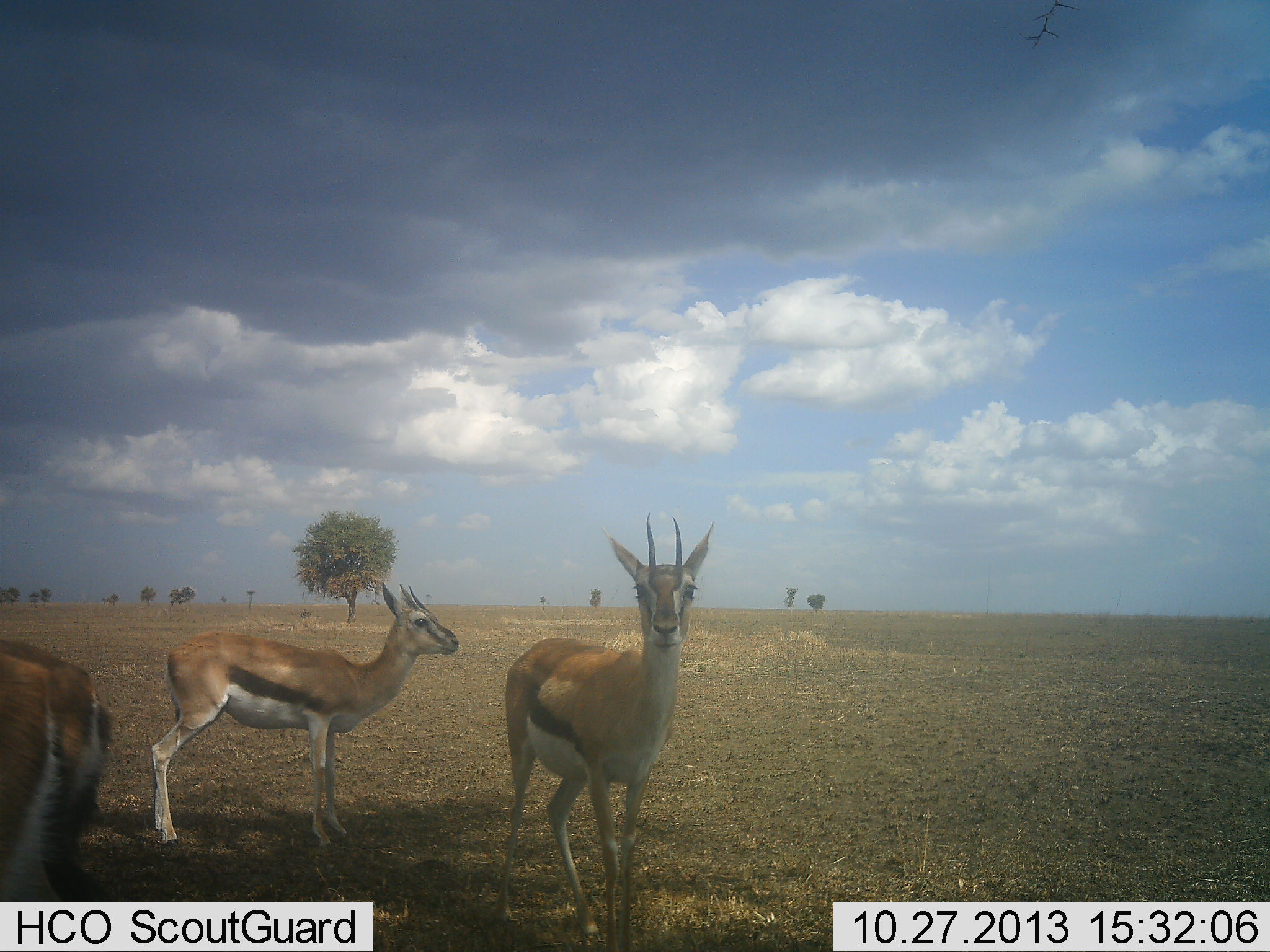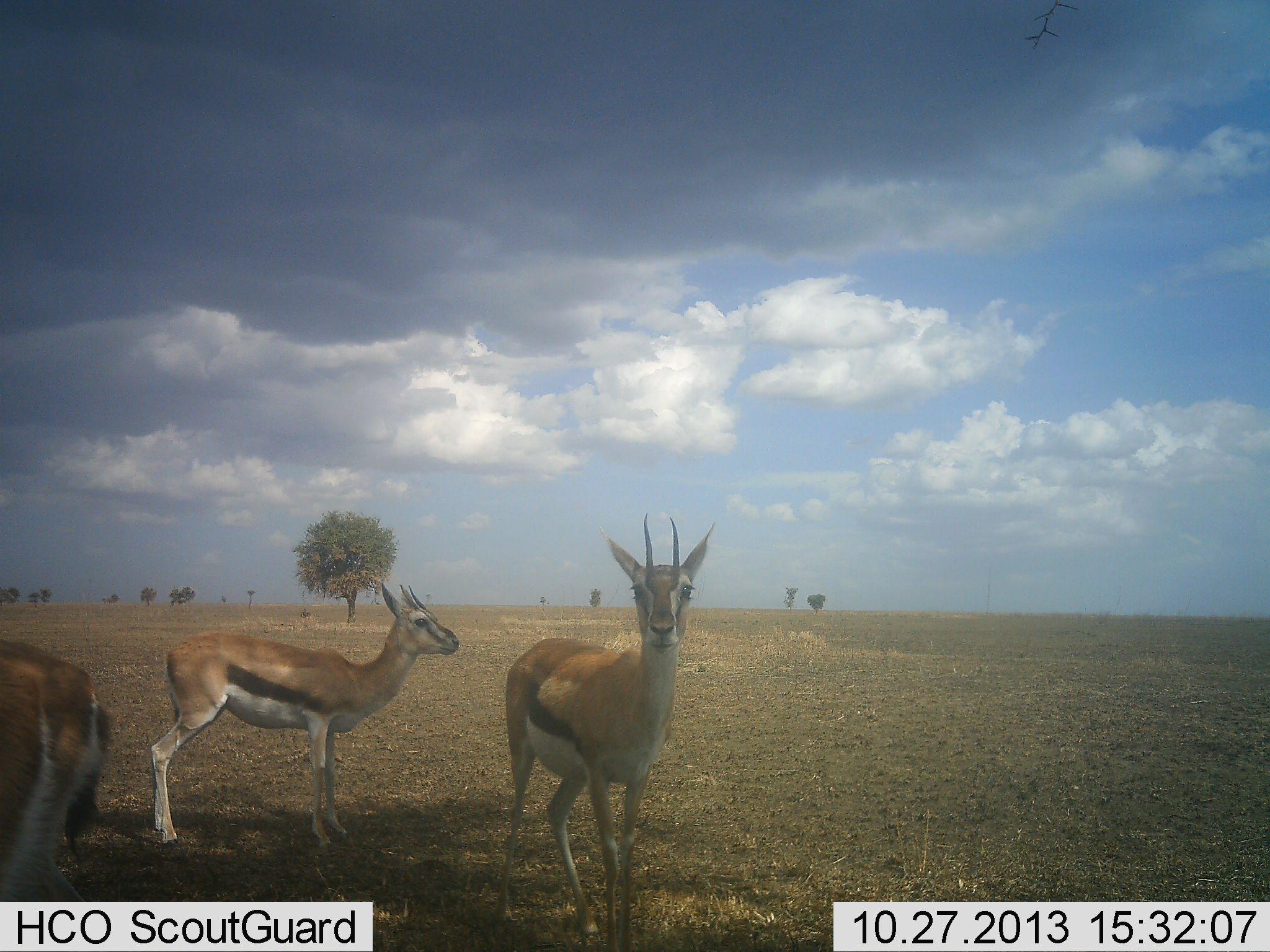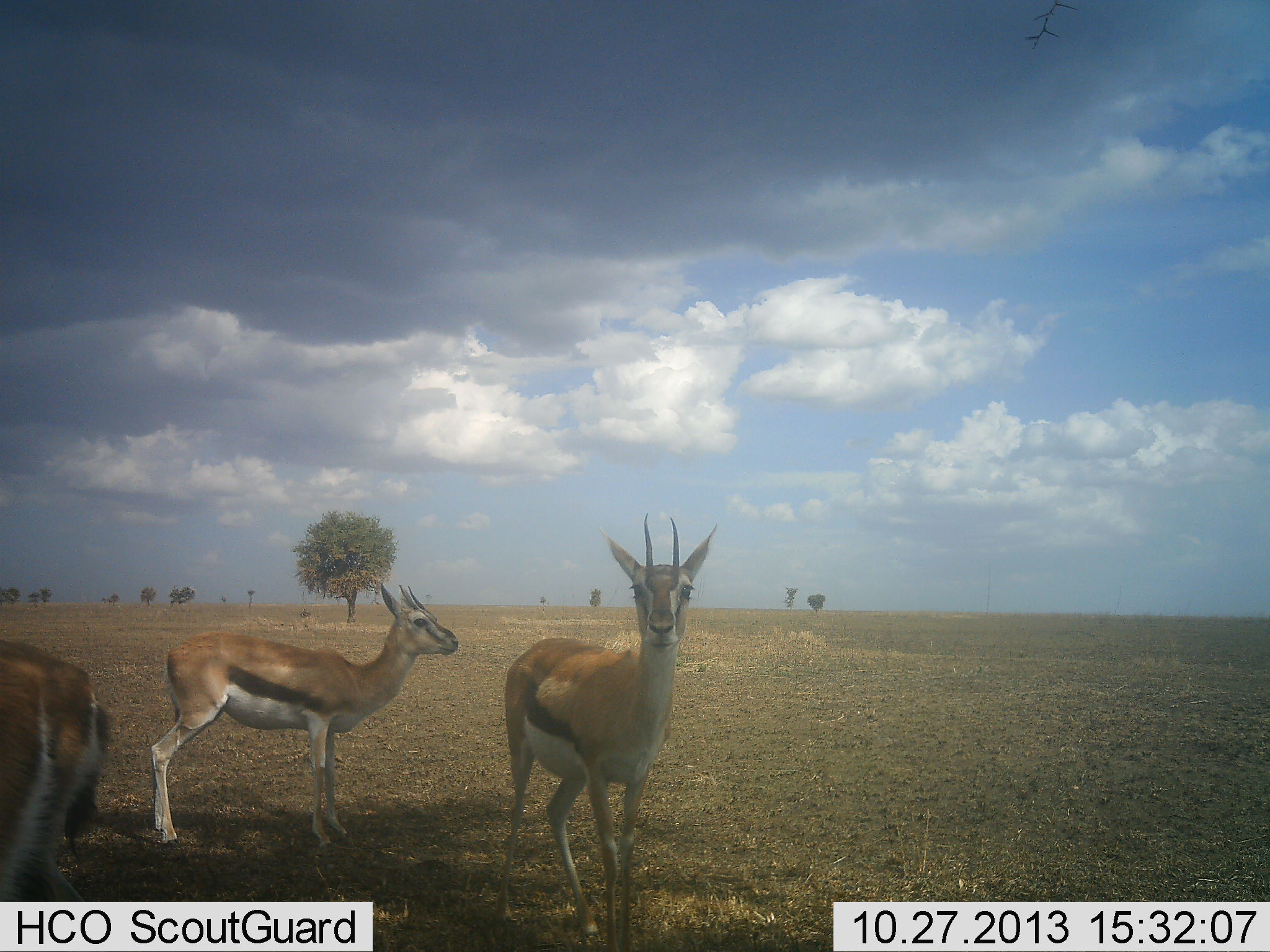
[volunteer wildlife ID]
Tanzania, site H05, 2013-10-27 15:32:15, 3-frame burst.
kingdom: Animalia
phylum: Chordata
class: Mammalia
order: Artiodactyla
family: Bovidae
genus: Eudorcas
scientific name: Eudorcas thomsonii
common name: thomson's gazelle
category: gazellethomsons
Gazellethomsons (thomson's gazelle) (Eudorcas thomsonii), count 3. Behavior (volunteer vote fractions): standing 100%, resting 0%, moving 0%, interacting 0%. Young present (vote fraction): 7%. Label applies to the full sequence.